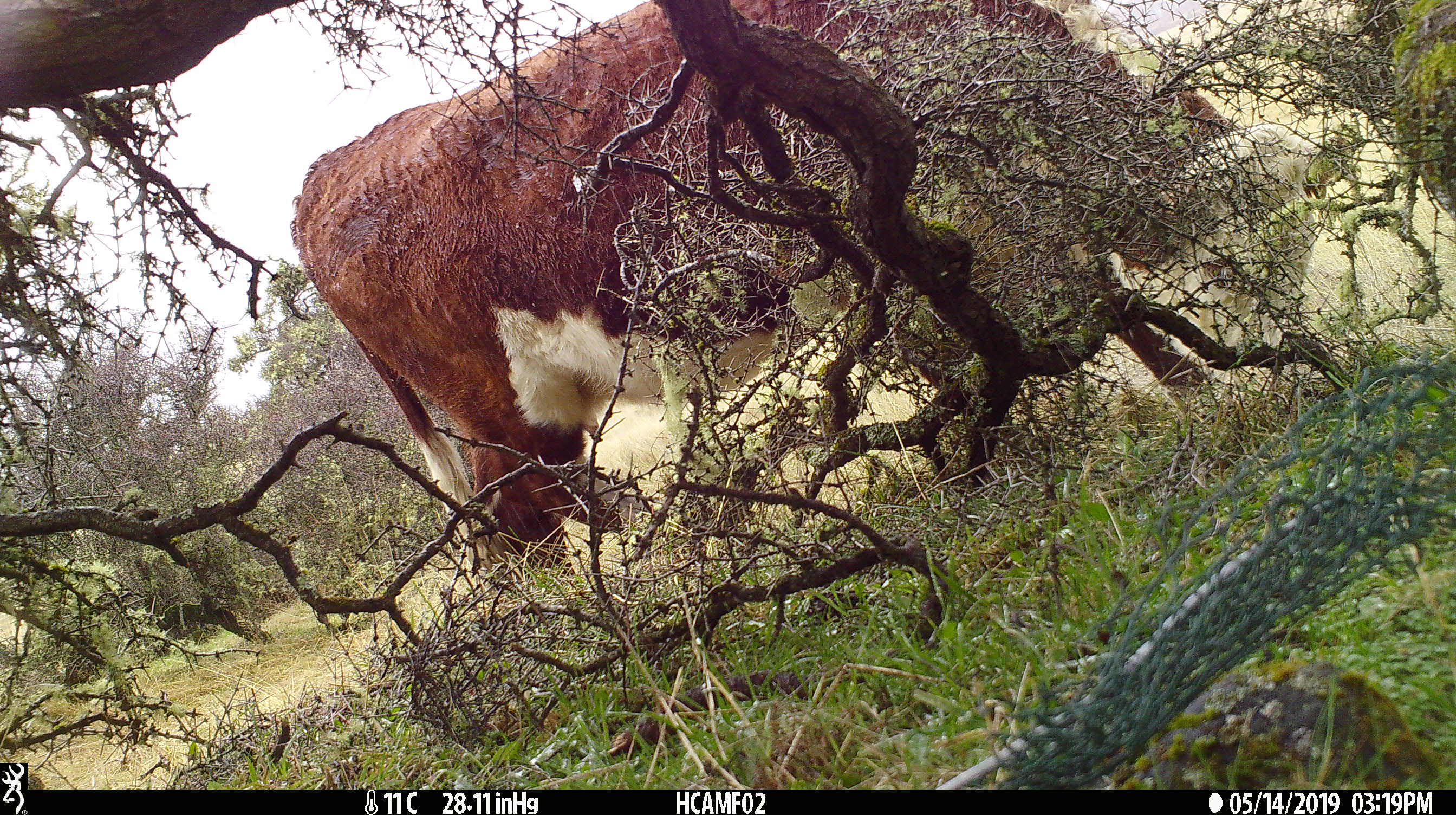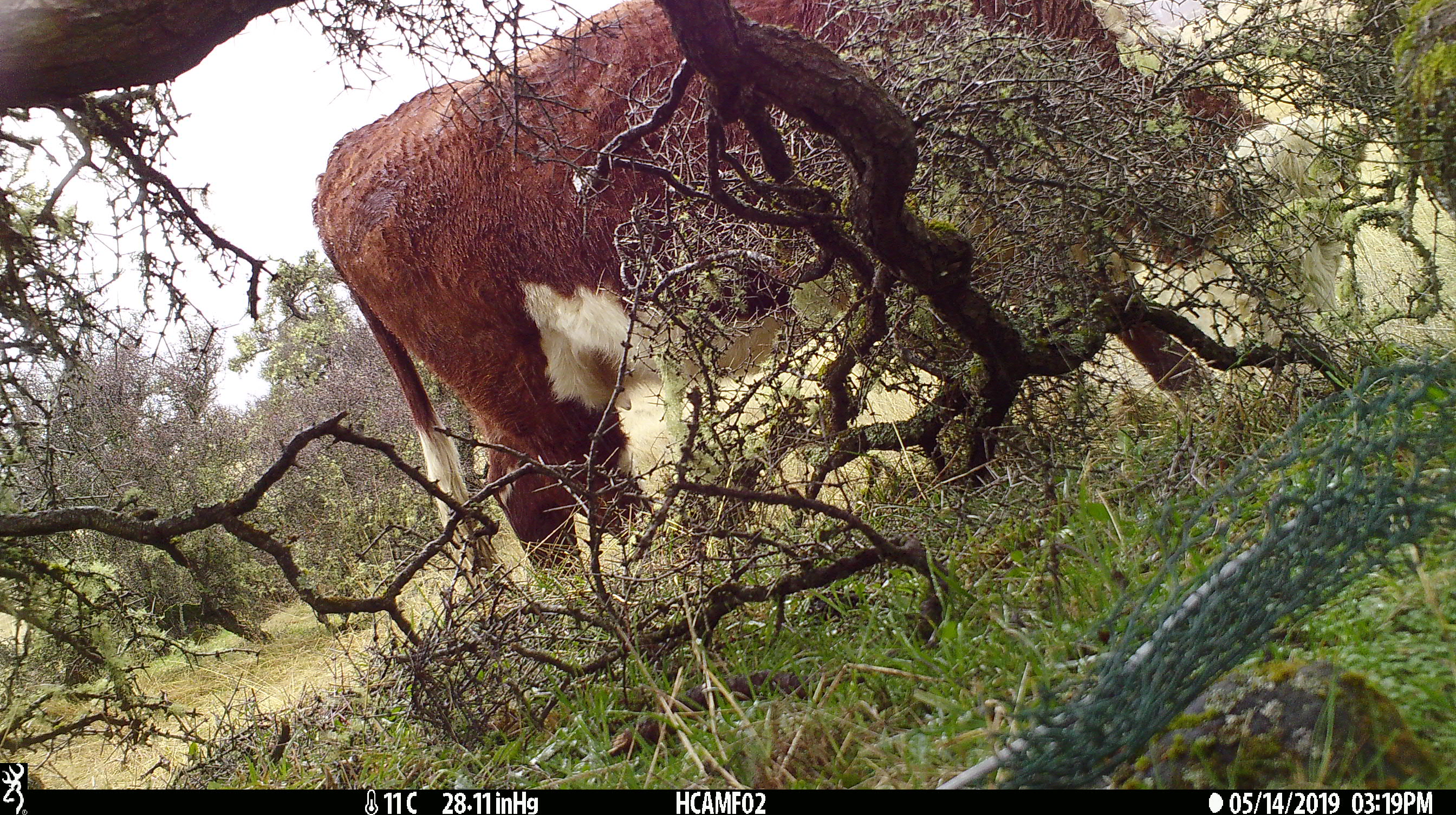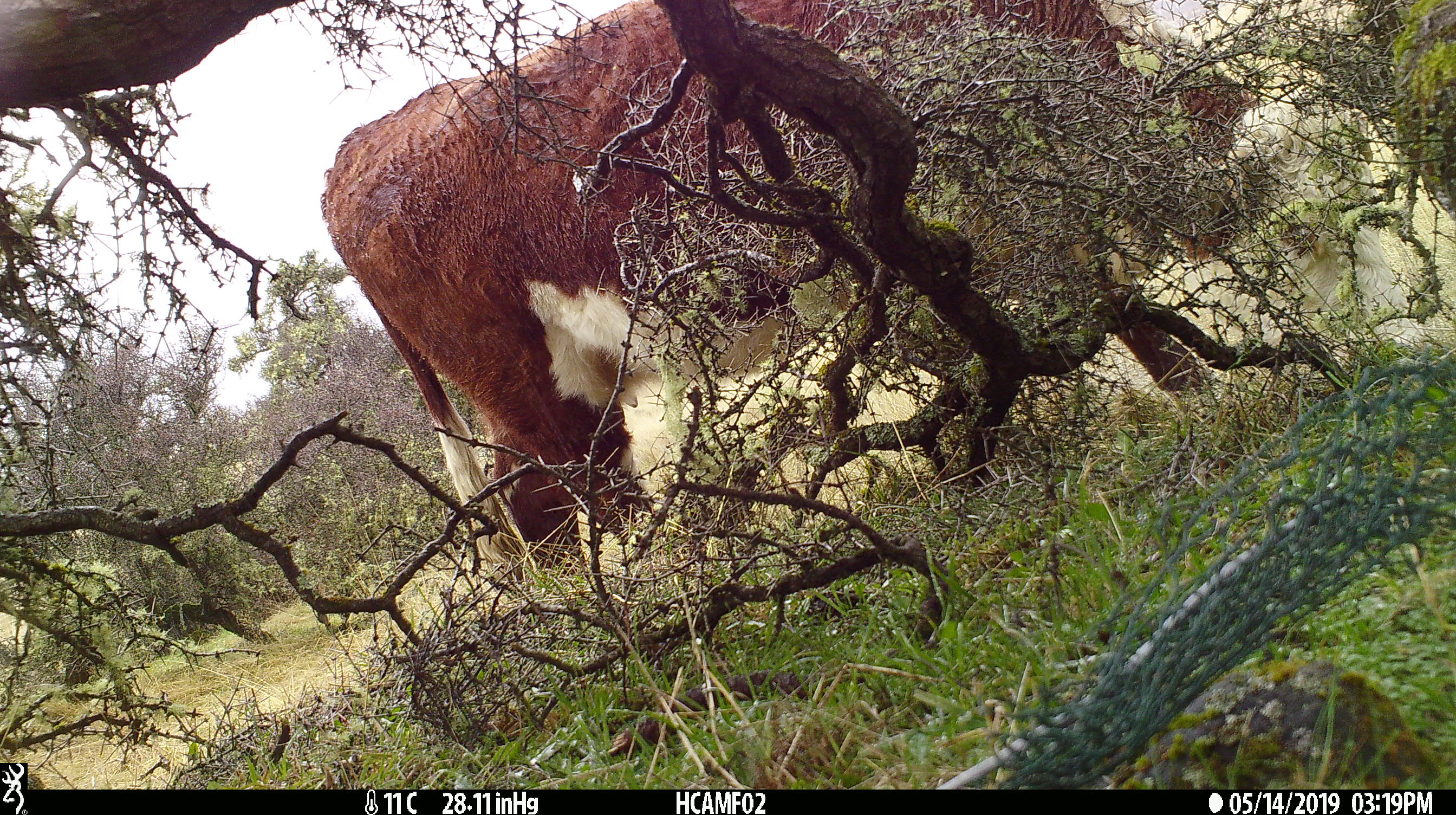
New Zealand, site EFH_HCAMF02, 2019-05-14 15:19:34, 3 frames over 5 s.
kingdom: Animalia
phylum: Chordata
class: Mammalia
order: Artiodactyla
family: Bovidae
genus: Bos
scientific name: Bos taurus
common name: domestic cow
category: cow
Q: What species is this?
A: Cow (domestic cow) (Bos taurus).